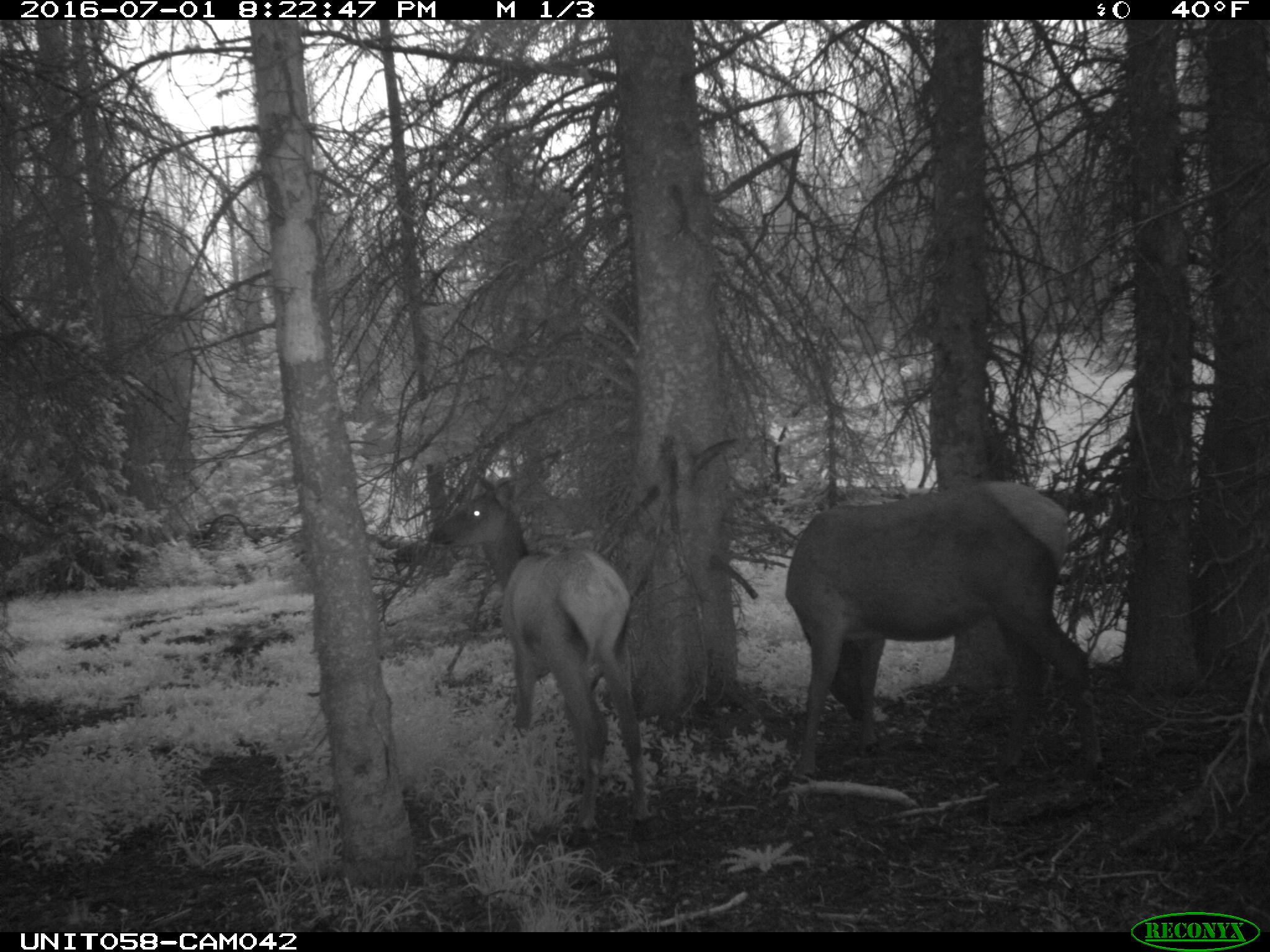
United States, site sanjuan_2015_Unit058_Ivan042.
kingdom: Animalia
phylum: Chordata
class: Mammalia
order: Artiodactyla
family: Cervidae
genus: Cervus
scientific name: Cervus elaphus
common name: red deer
Cervus elaphus (red deer).